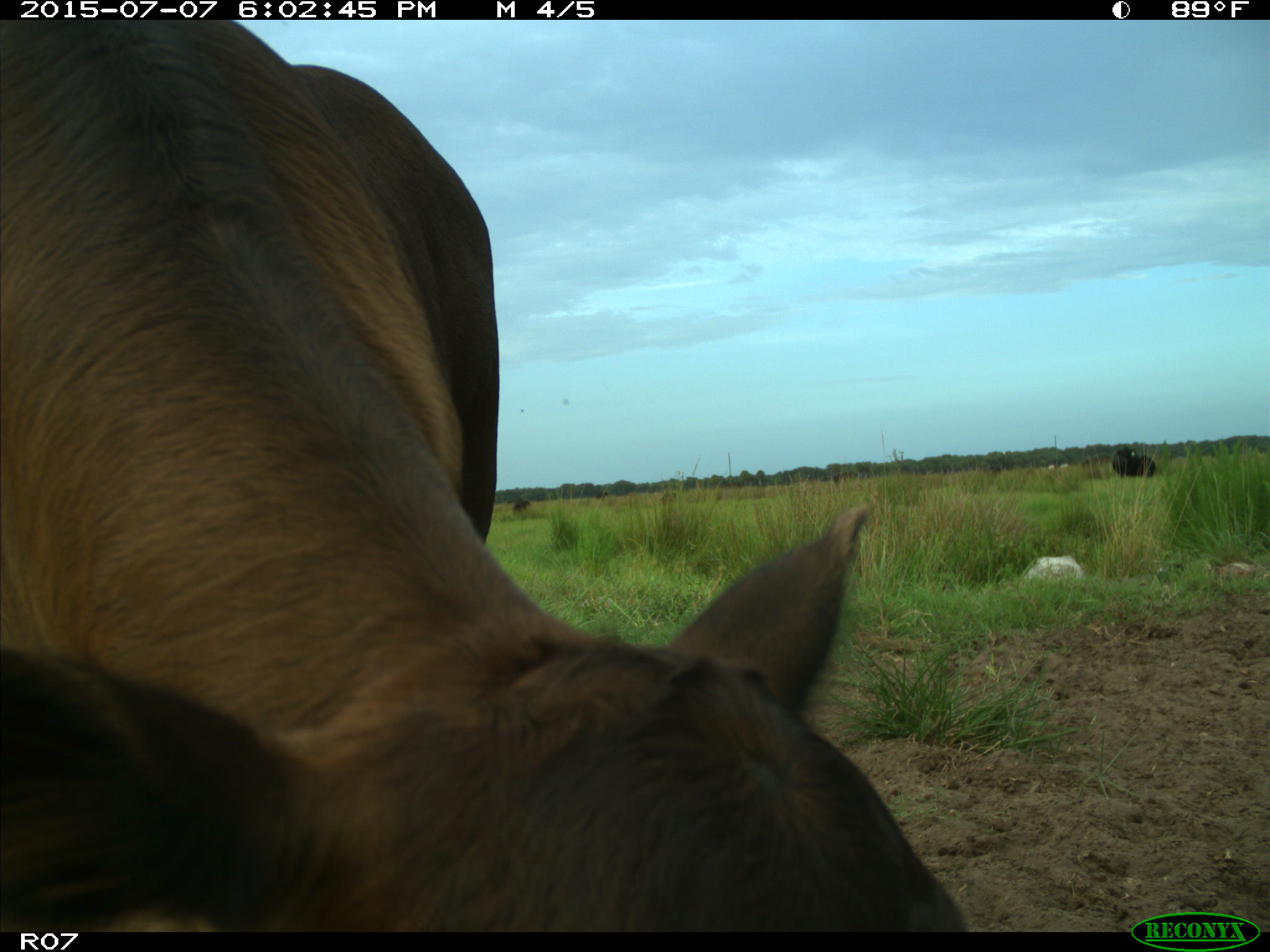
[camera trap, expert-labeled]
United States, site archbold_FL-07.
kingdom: Animalia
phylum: Chordata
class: Mammalia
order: Artiodactyla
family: Bovidae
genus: Bos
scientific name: Bos taurus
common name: domestic cow